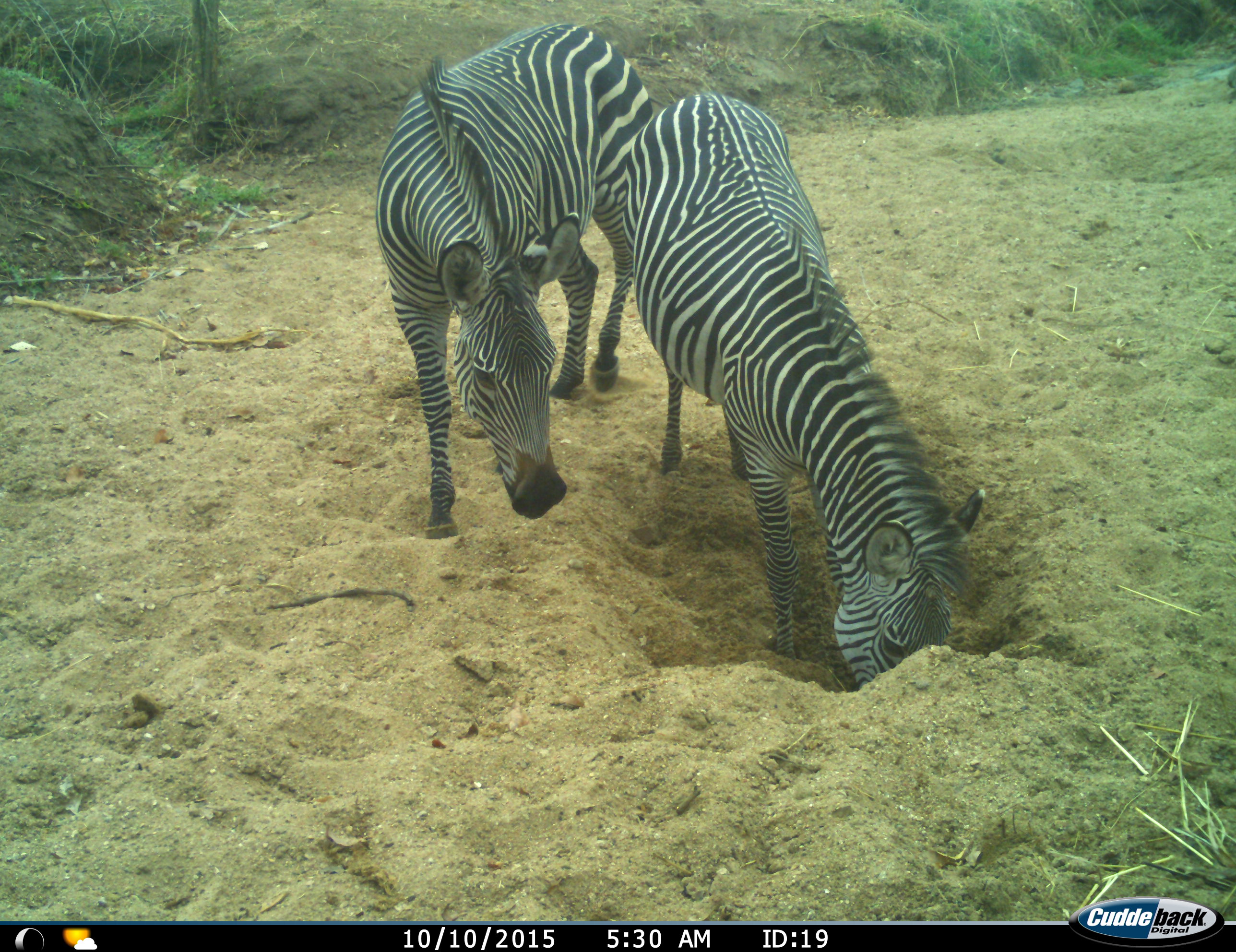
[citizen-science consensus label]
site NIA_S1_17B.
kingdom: Animalia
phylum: Chordata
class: Mammalia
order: Perissodactyla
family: Equidae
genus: Equus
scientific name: Equus quagga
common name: plains zebra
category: zebraplains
Zebraplains (plains zebra) (Equus quagga), count 2. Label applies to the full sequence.